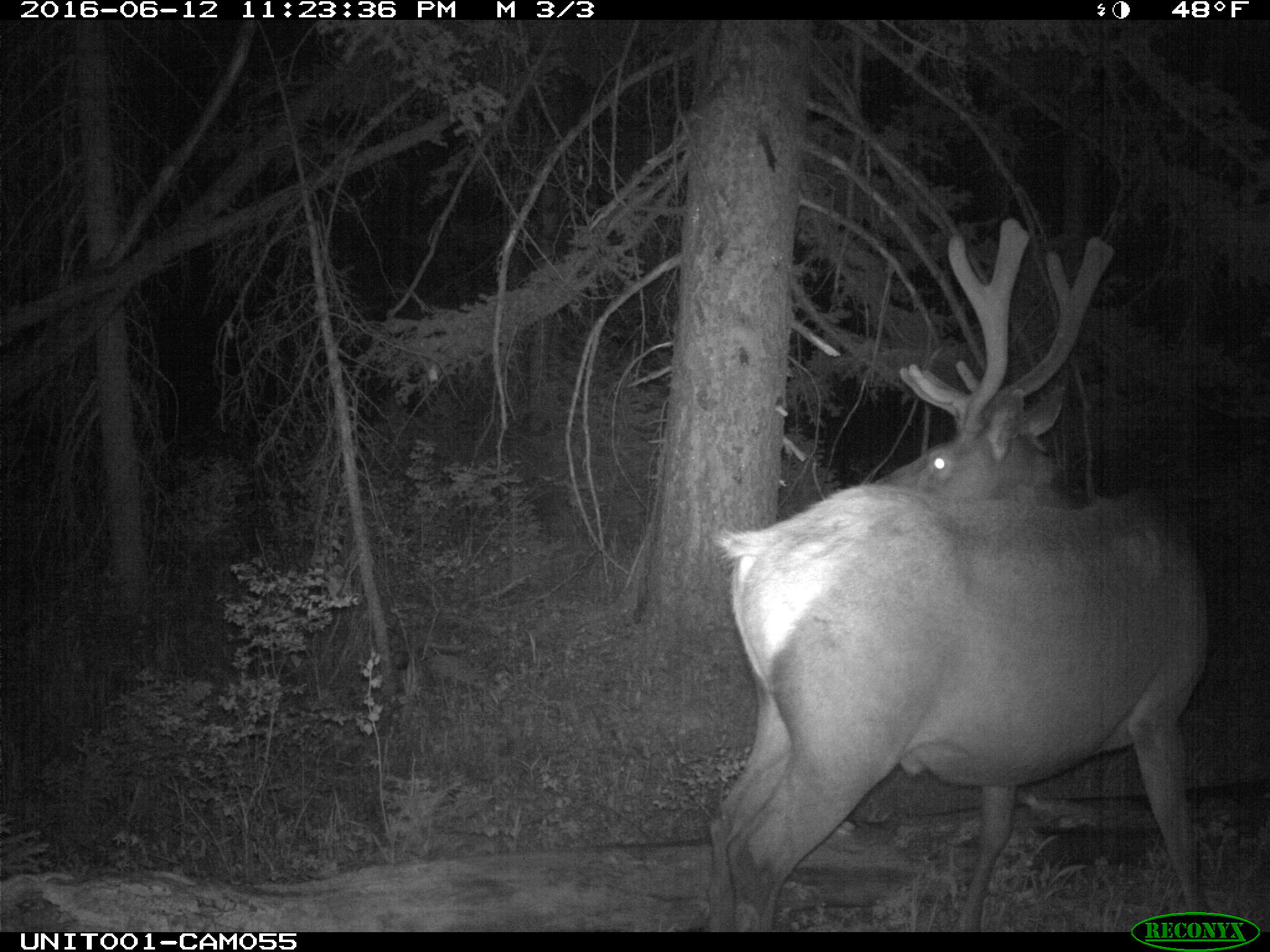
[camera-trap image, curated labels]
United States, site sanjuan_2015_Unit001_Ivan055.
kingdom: Animalia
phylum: Chordata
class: Mammalia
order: Artiodactyla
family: Cervidae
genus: Cervus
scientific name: Cervus elaphus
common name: red deer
Cervus elaphus (red deer).